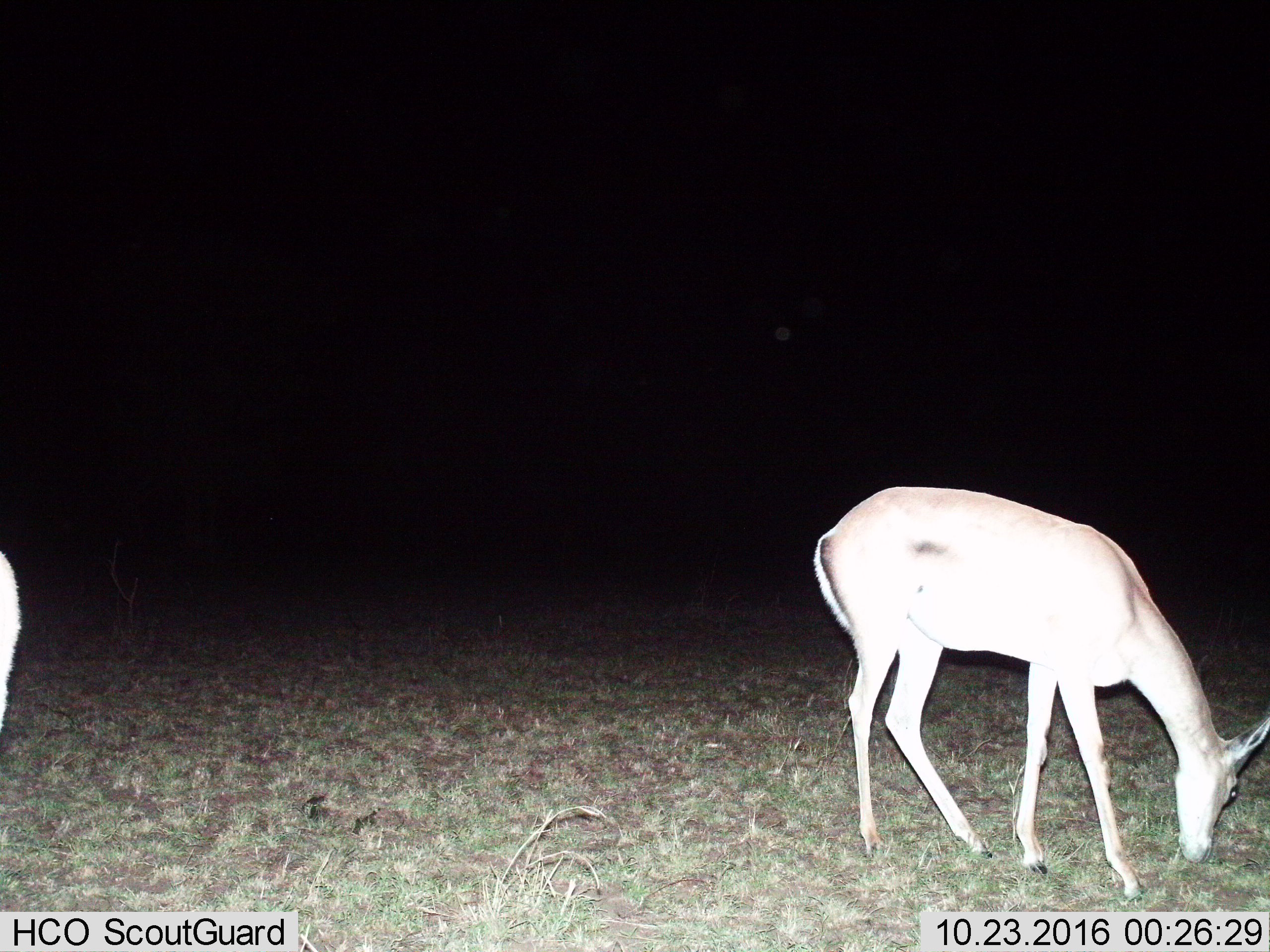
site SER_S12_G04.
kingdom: Animalia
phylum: Chordata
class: Mammalia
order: Artiodactyla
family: Bovidae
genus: Nanger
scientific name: Nanger granti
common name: grant's gazelle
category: gazellegrants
Gazellegrants (grant's gazelle) (Nanger granti), count 2. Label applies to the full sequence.